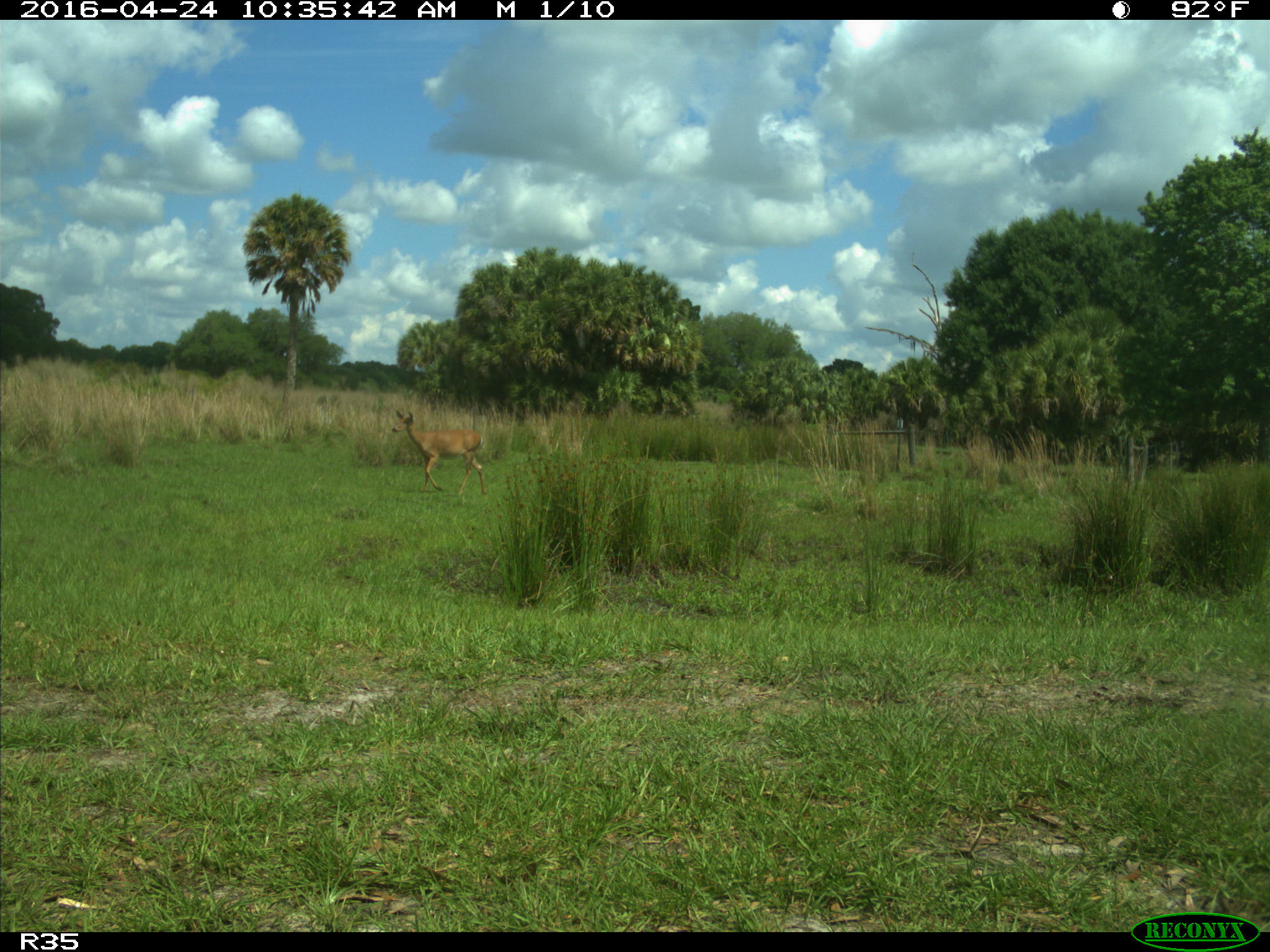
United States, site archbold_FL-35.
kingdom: Animalia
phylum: Chordata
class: Mammalia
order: Artiodactyla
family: Cervidae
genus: Odocoileus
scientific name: Odocoileus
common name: deer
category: unidentified deer